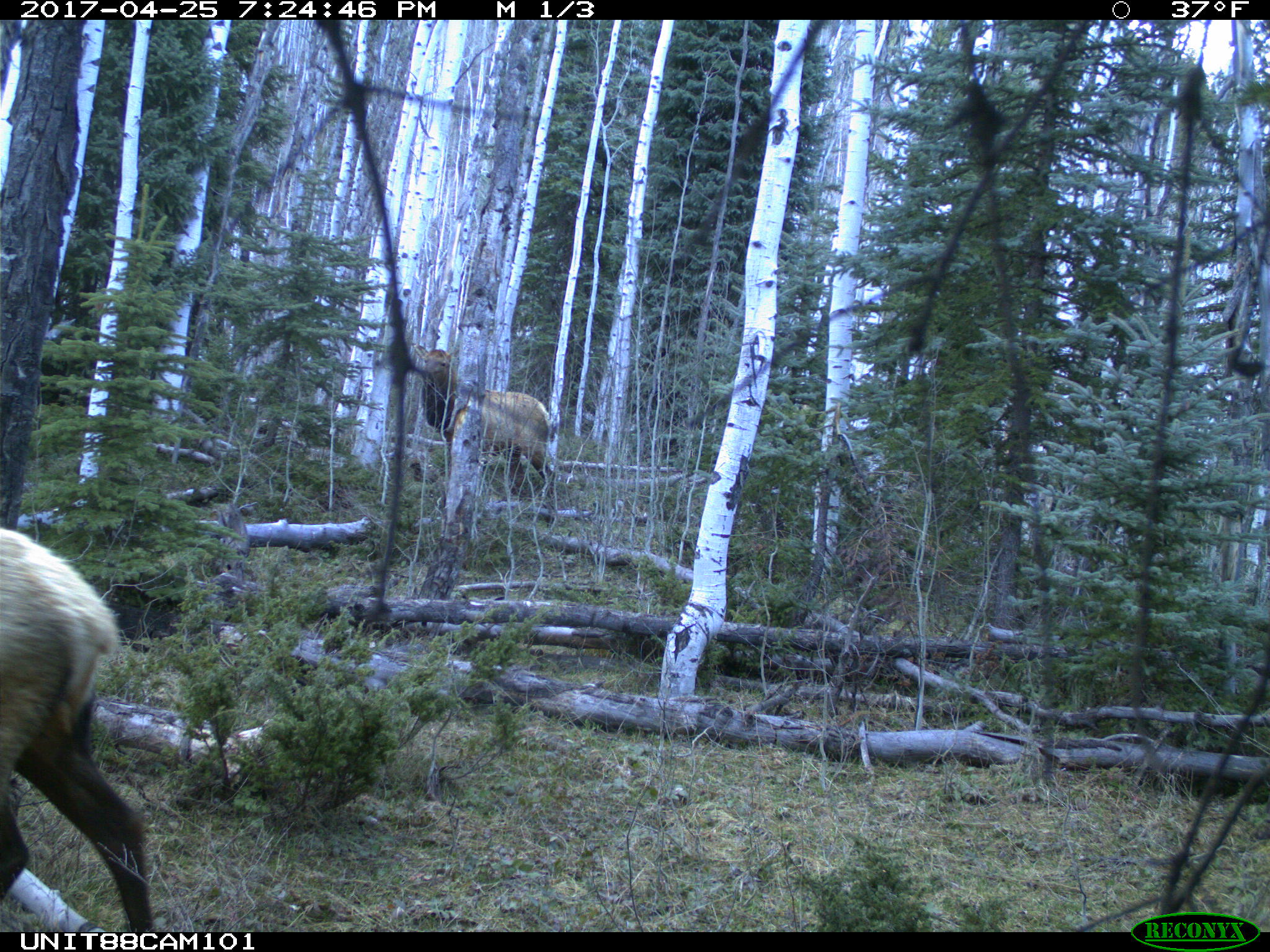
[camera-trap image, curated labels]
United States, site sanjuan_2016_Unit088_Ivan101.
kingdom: Animalia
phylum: Chordata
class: Mammalia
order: Artiodactyla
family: Cervidae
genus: Cervus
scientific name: Cervus elaphus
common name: red deer